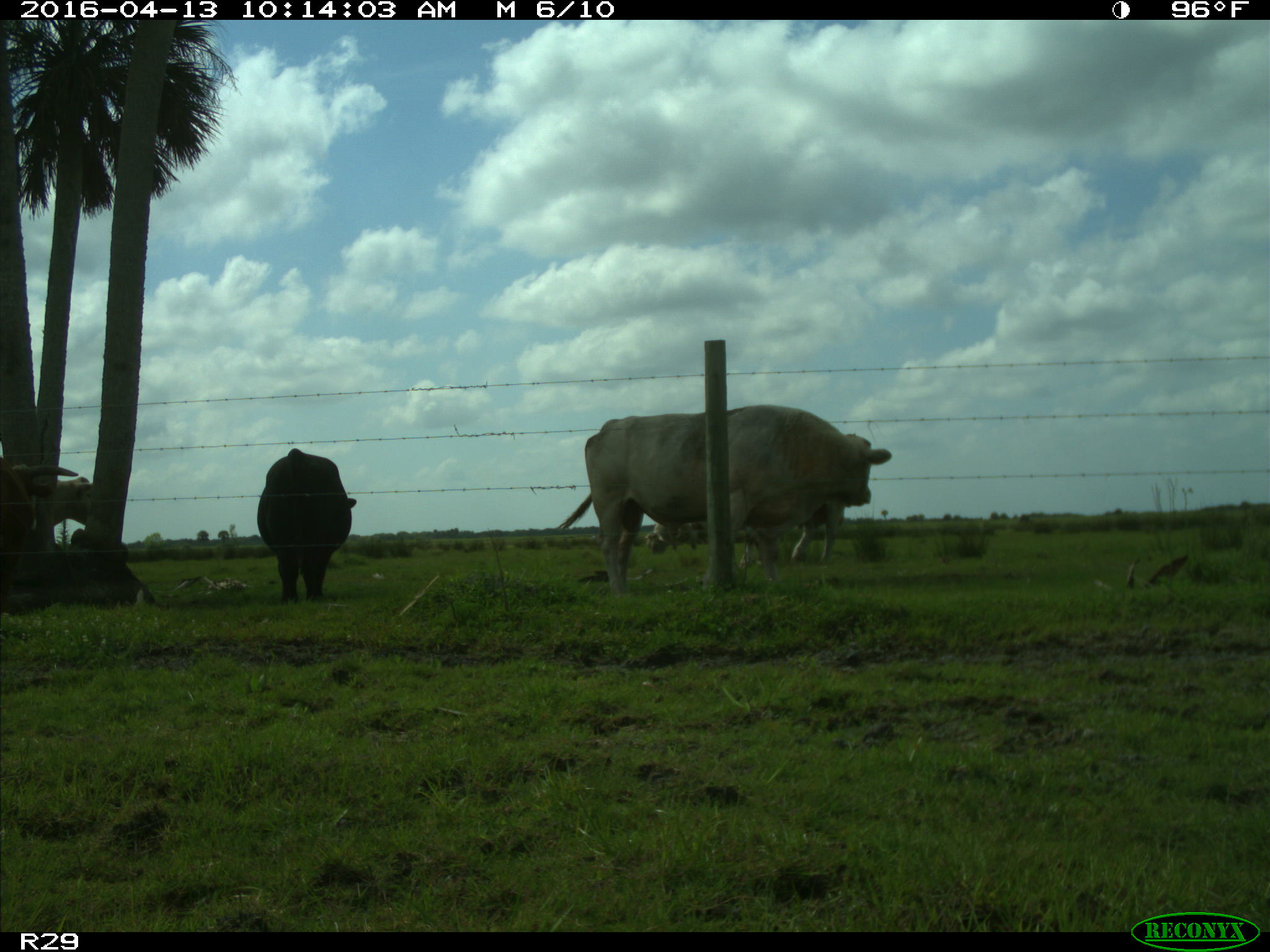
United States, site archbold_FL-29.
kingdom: Animalia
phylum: Chordata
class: Mammalia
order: Artiodactyla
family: Bovidae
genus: Bos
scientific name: Bos taurus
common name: domestic cow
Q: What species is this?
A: Bos taurus (domestic cow).